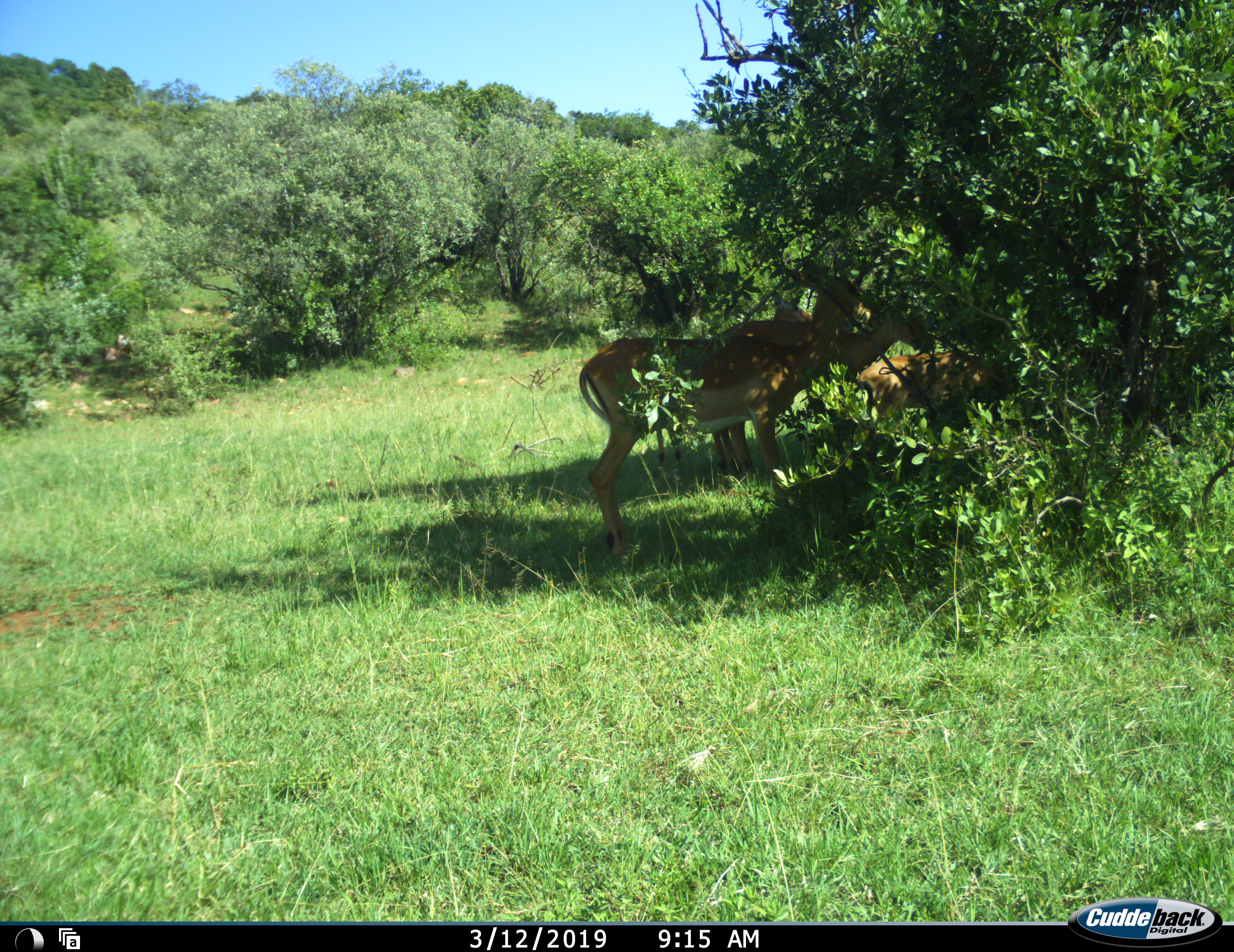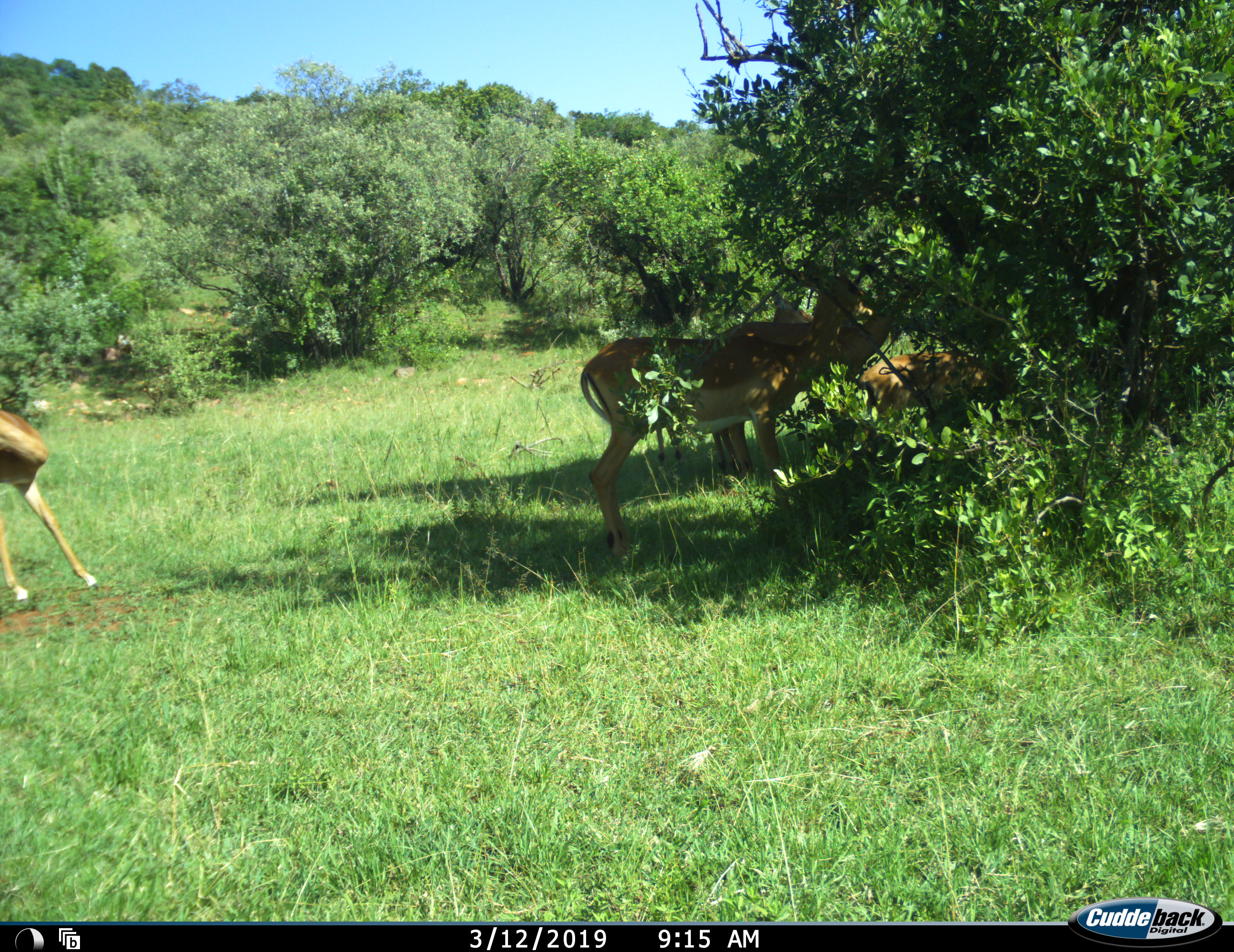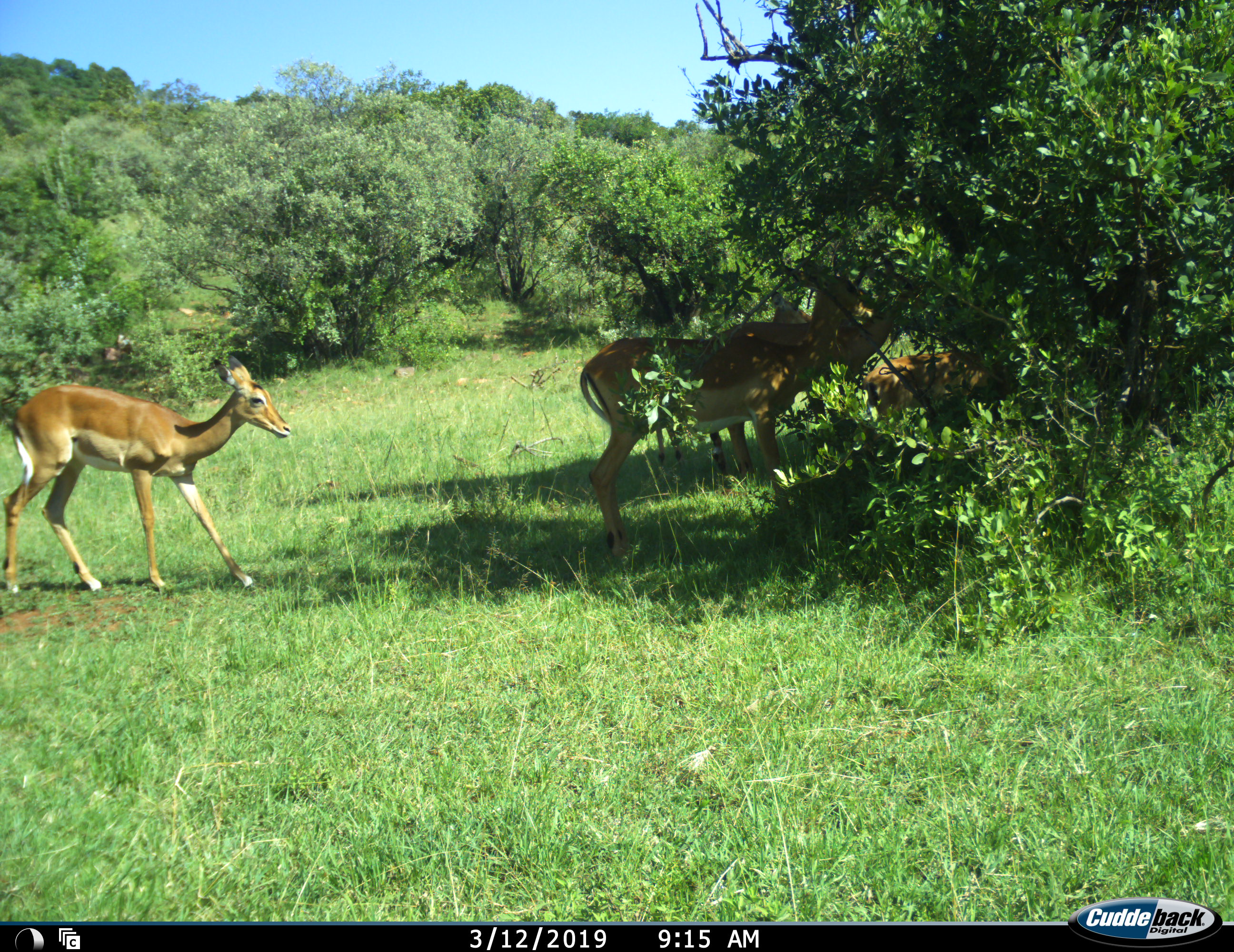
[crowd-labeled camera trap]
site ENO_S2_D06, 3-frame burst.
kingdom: Animalia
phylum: Chordata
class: Mammalia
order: Artiodactyla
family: Bovidae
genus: Aepyceros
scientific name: Aepyceros melampus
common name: impala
Impala (Aepyceros melampus), count 4. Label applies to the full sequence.